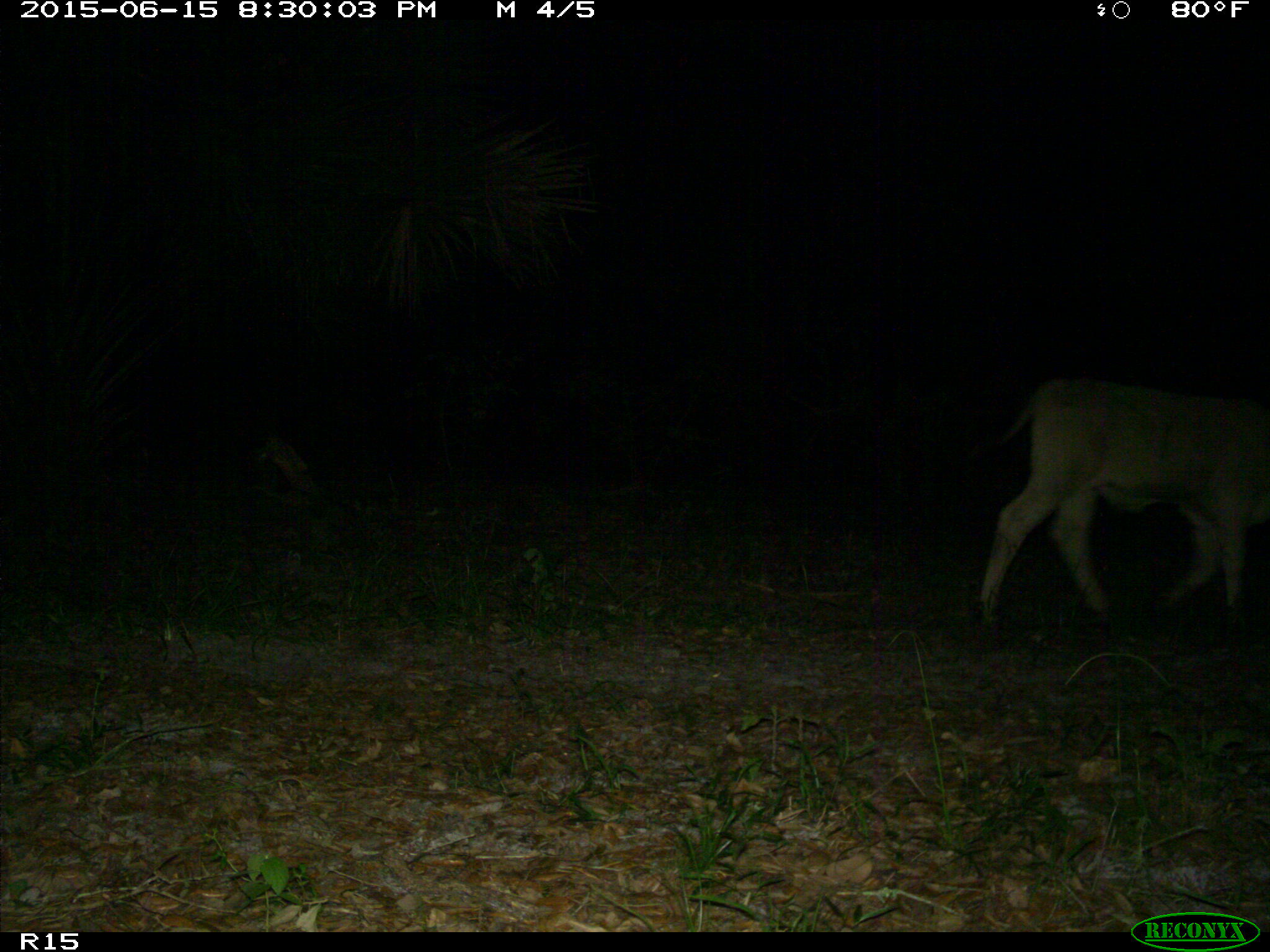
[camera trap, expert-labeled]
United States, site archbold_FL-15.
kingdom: Animalia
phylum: Chordata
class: Mammalia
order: Artiodactyla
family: Bovidae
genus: Bos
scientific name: Bos taurus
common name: domestic cow